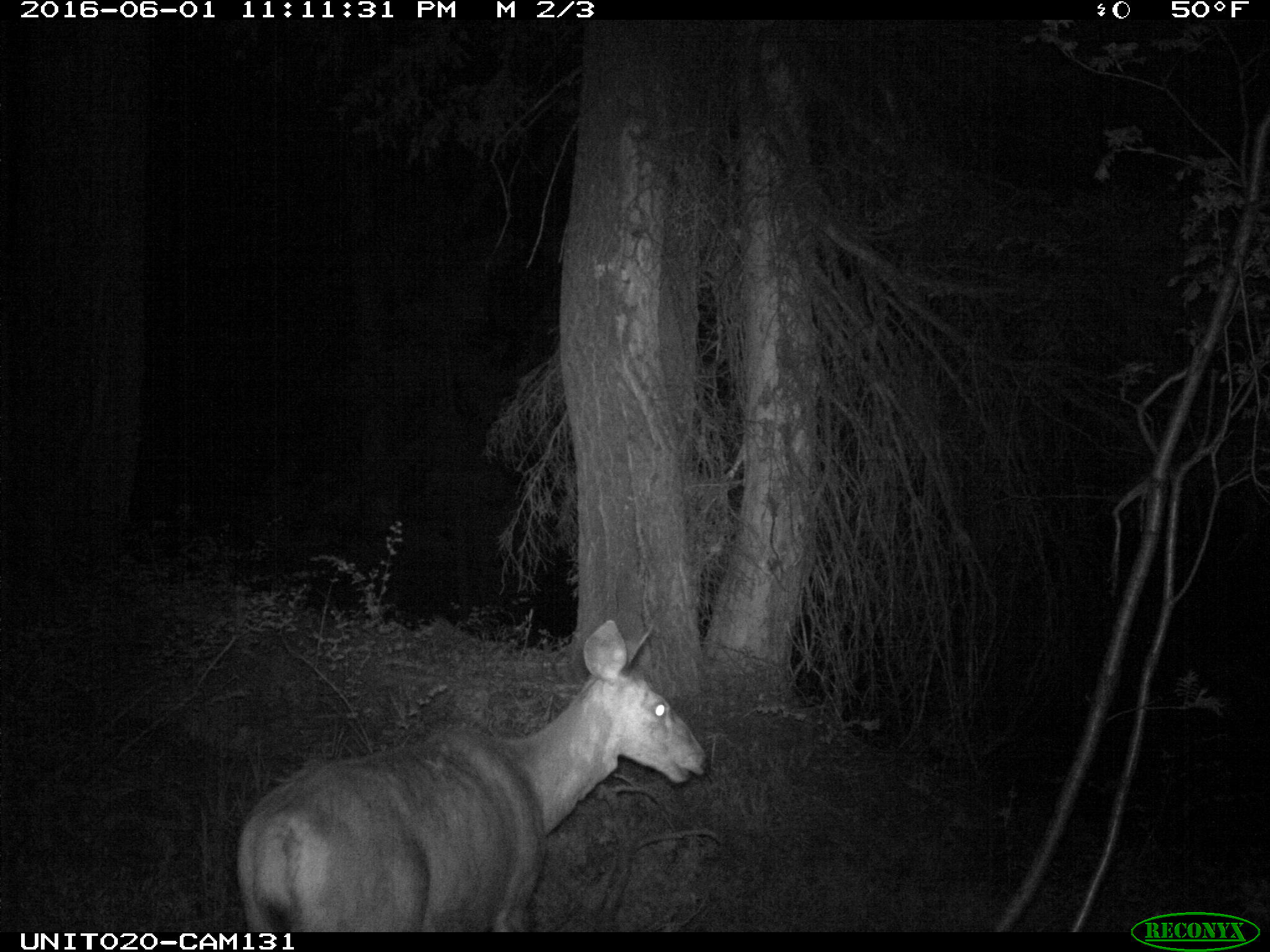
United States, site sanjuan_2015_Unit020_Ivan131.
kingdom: Animalia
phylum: Chordata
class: Mammalia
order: Artiodactyla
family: Cervidae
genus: Odocoileus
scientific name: Odocoileus hemionus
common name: mule deer